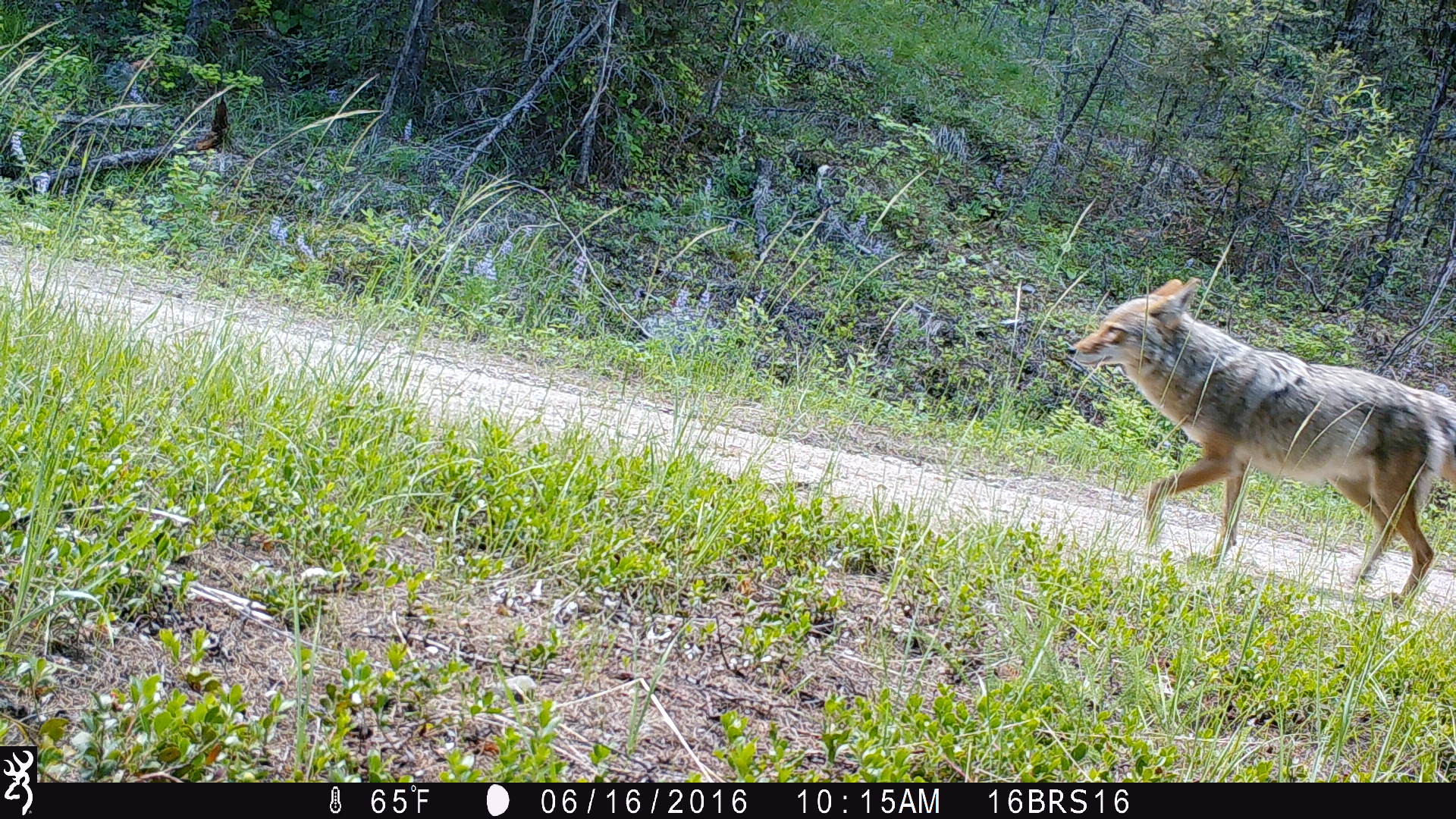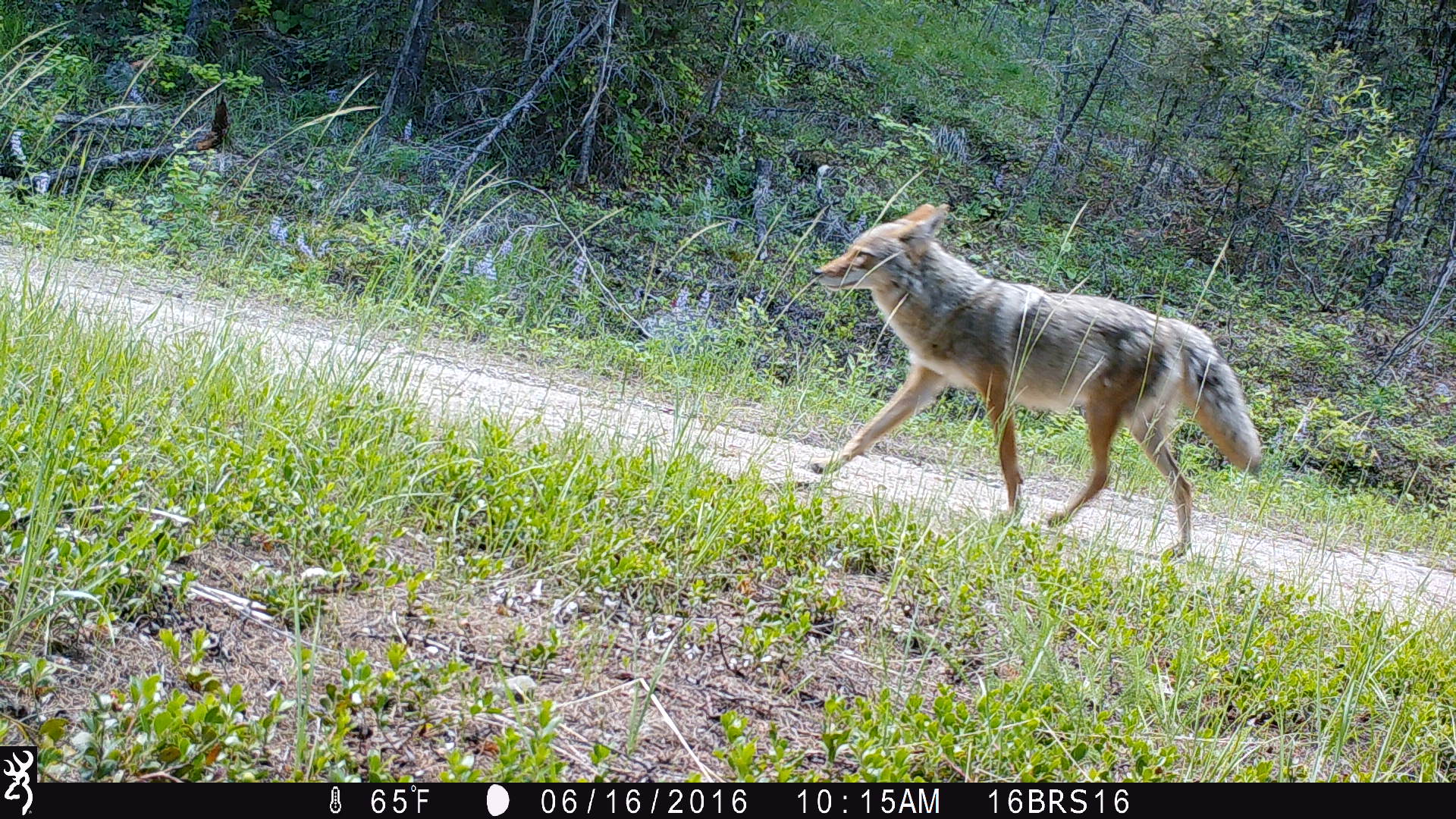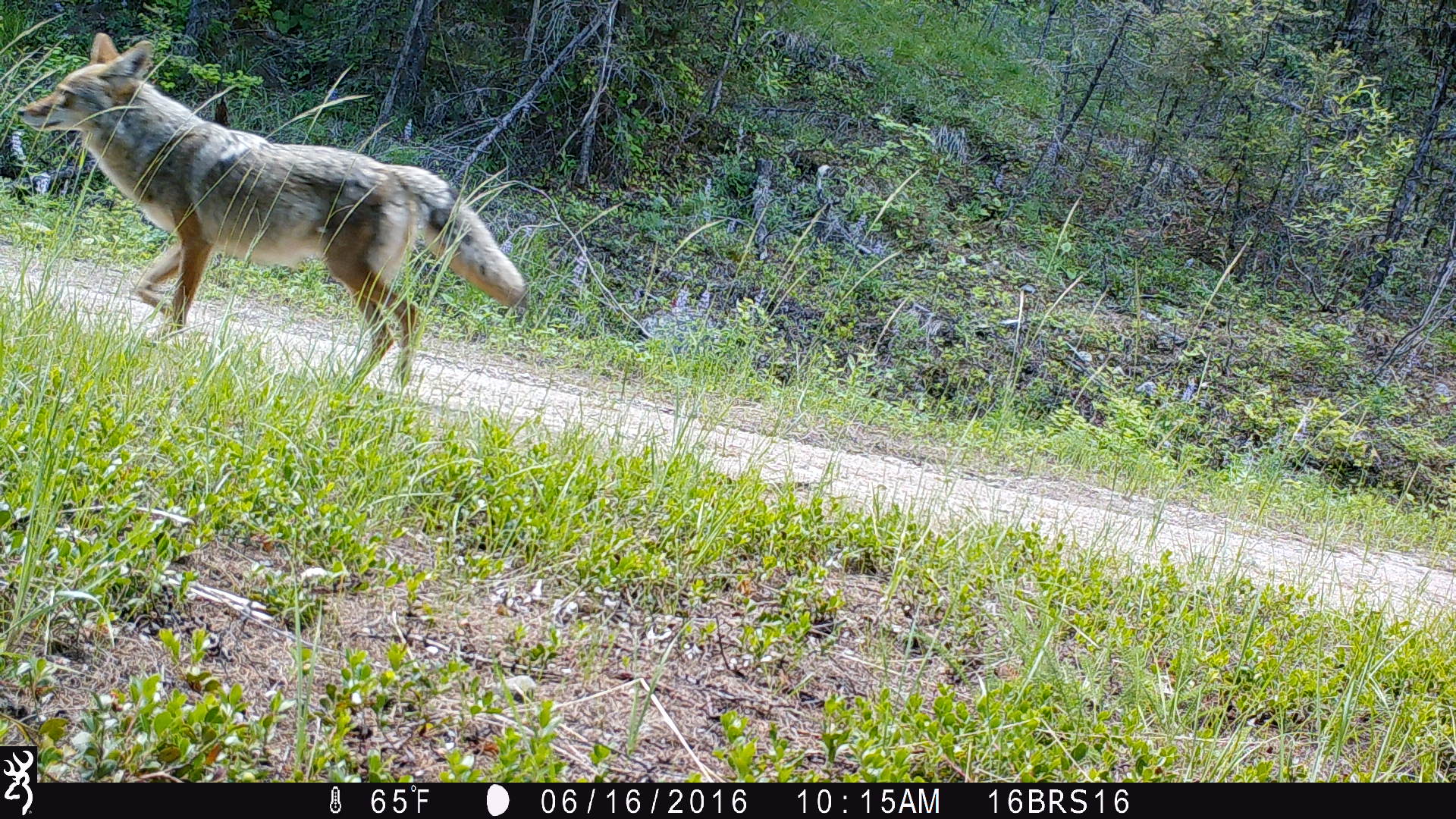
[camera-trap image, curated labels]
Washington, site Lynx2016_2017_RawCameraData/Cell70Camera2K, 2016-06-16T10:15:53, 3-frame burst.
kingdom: Animalia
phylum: Chordata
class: Mammalia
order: Carnivora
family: Canidae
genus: Canis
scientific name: Canis latrans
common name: coyote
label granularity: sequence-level